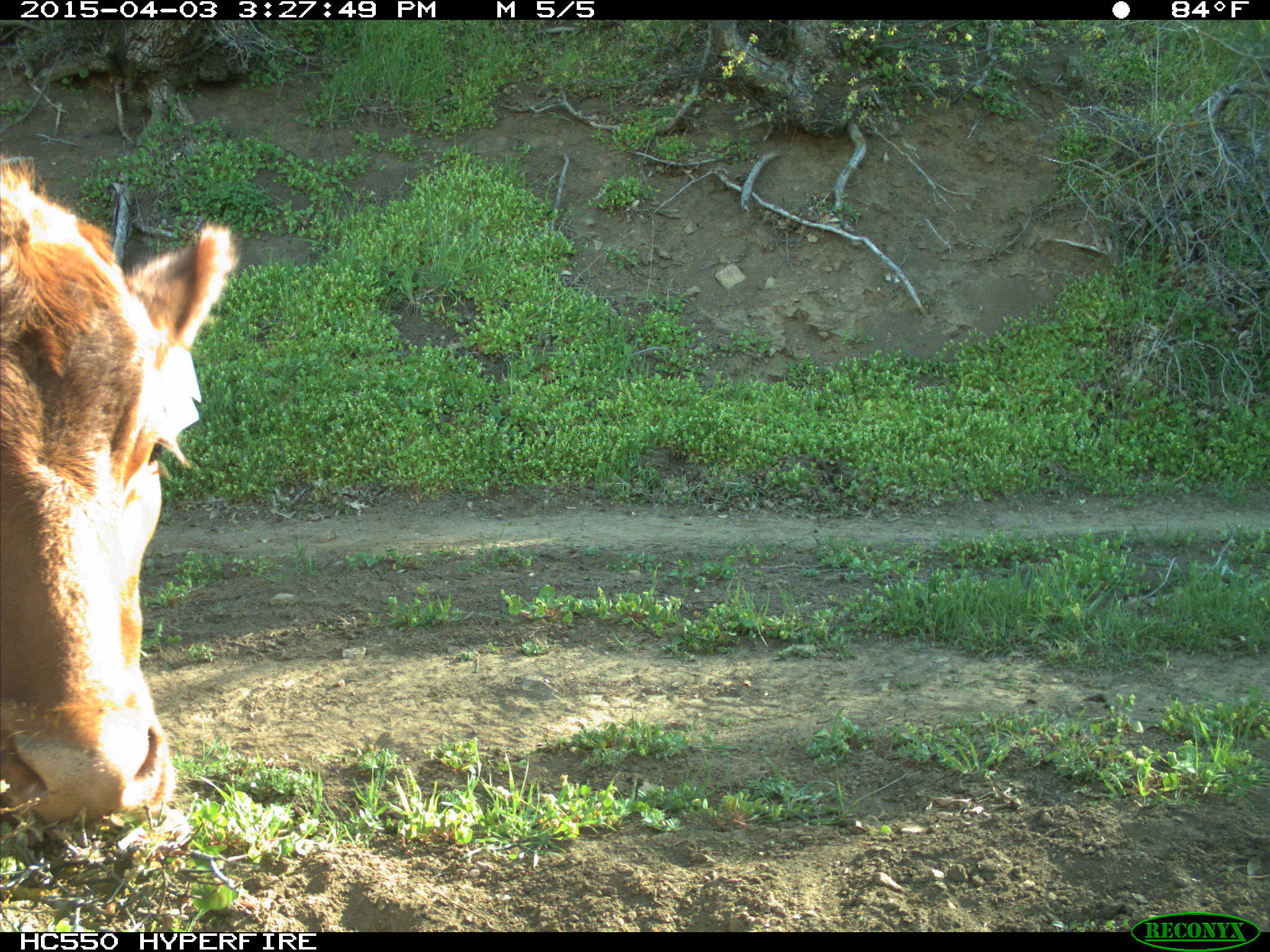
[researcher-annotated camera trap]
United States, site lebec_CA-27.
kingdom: Animalia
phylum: Chordata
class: Mammalia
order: Artiodactyla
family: Bovidae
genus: Bos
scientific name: Bos taurus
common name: domestic cow